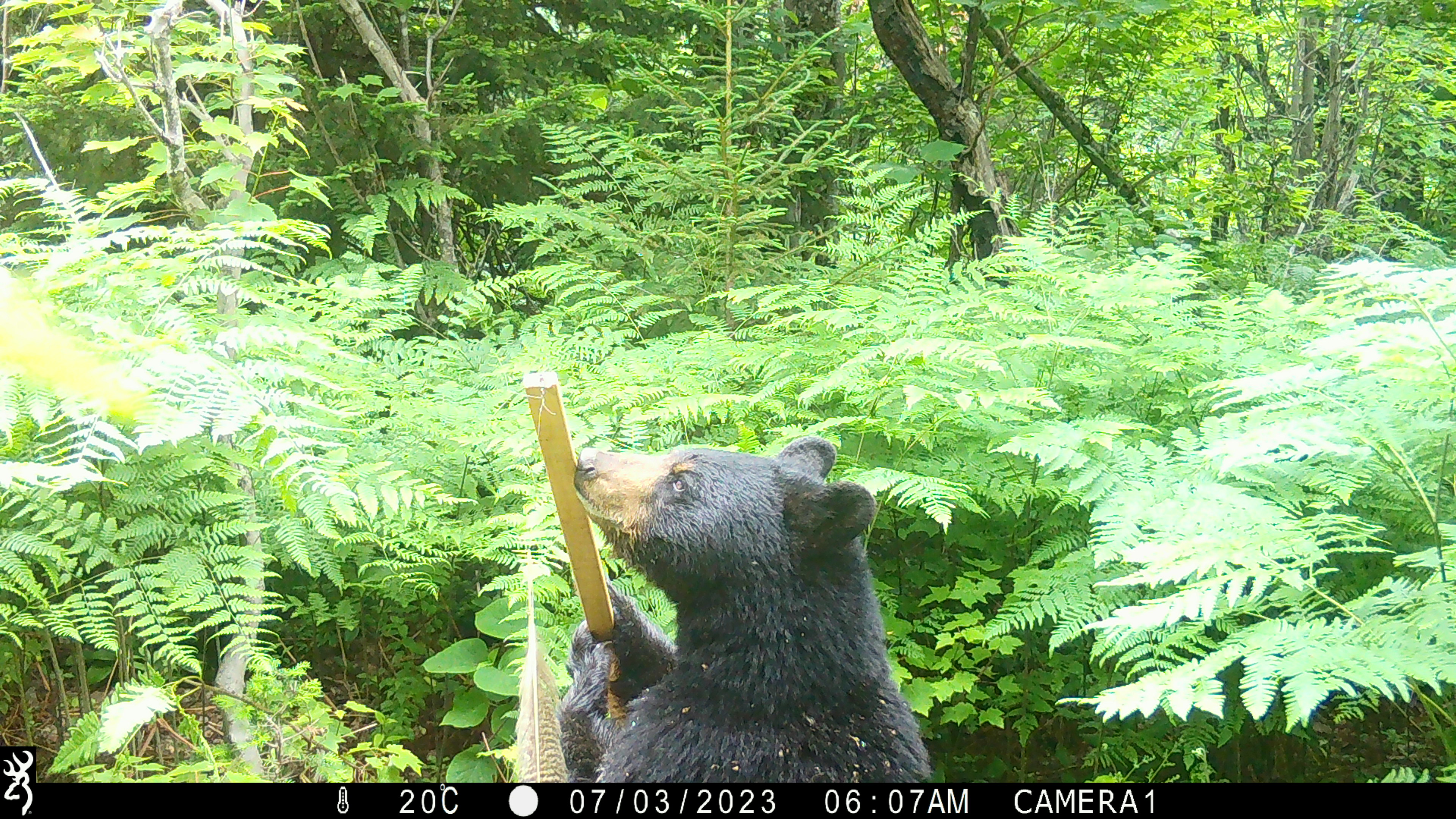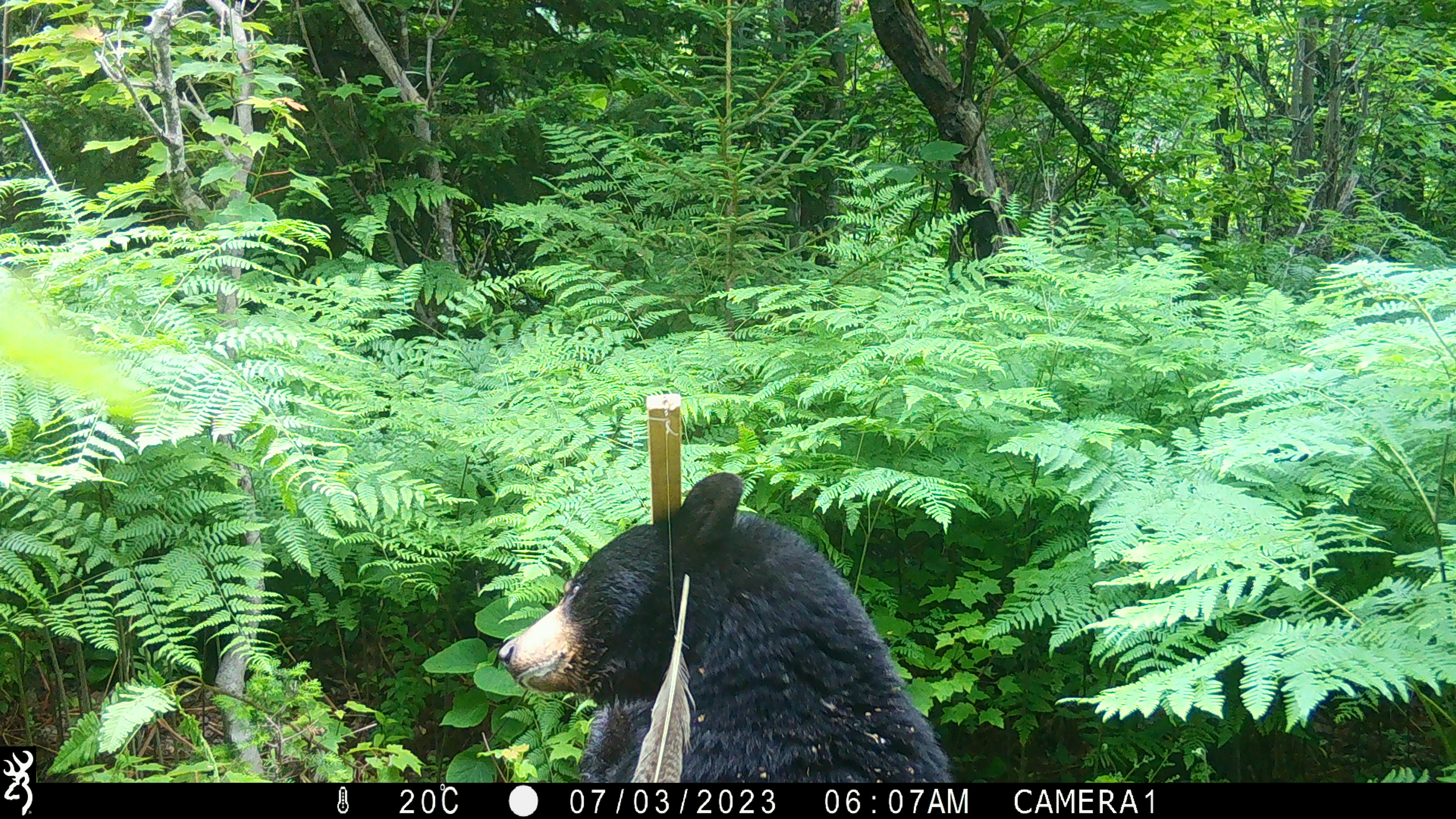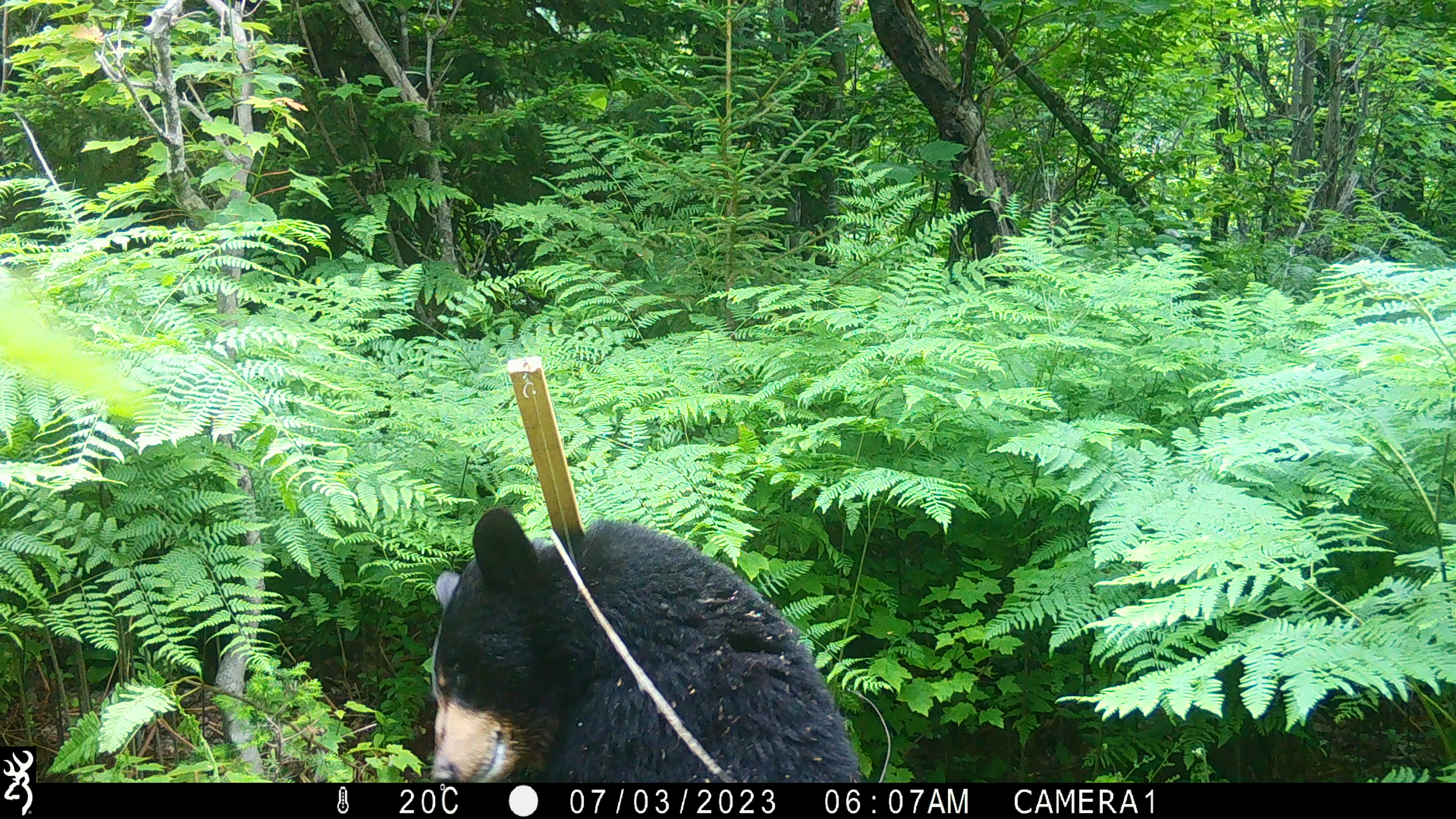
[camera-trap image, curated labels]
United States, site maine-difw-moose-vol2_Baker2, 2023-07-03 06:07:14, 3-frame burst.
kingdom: Animalia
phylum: Chordata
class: Mammalia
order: Carnivora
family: Ursidae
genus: Ursus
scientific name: Ursus americanus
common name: black bear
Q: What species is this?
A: Black bear (Ursus americanus).